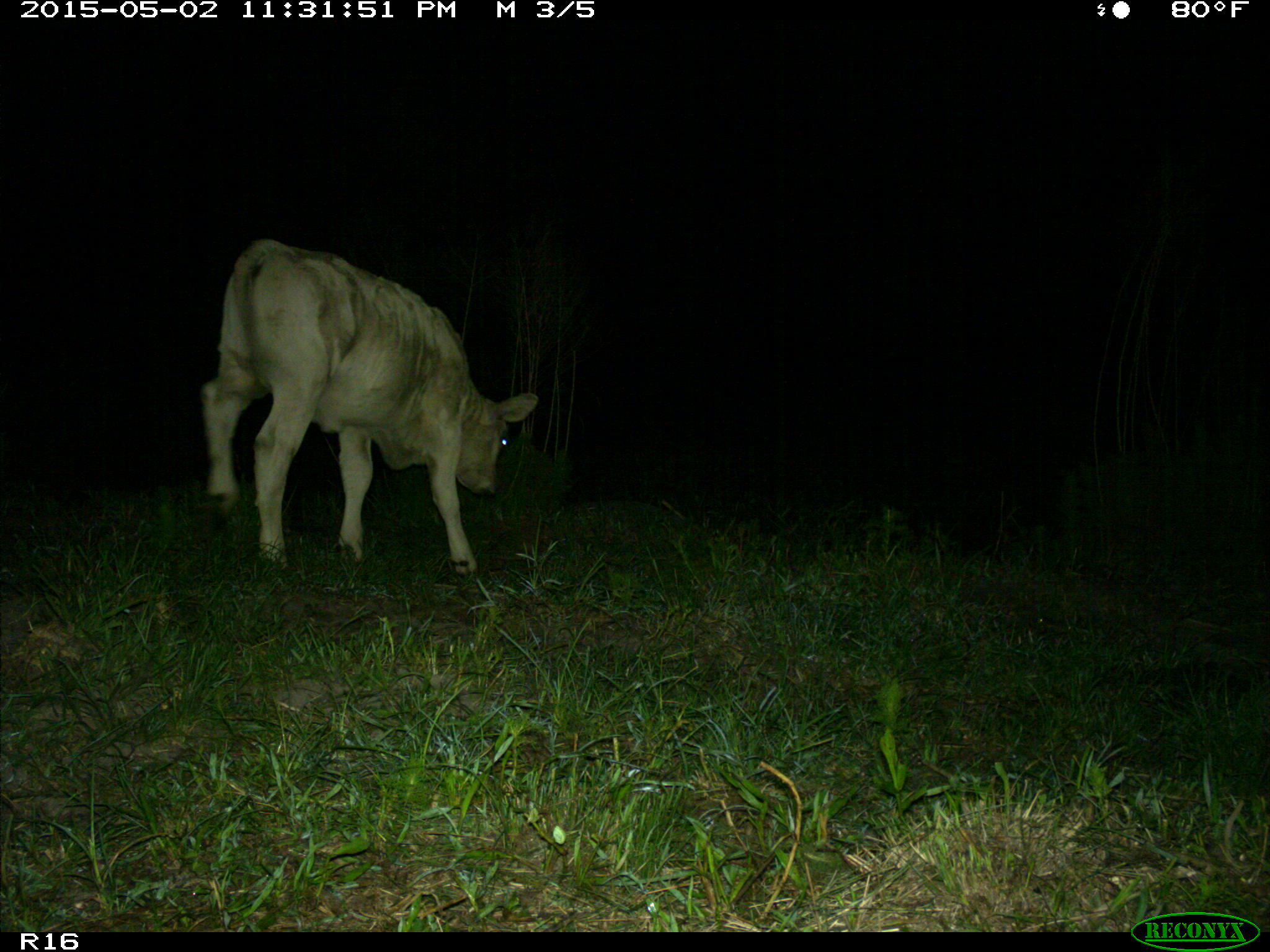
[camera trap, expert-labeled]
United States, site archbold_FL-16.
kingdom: Animalia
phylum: Chordata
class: Mammalia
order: Artiodactyla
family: Bovidae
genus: Bos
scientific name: Bos taurus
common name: domestic cow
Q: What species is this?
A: Bos taurus (domestic cow).